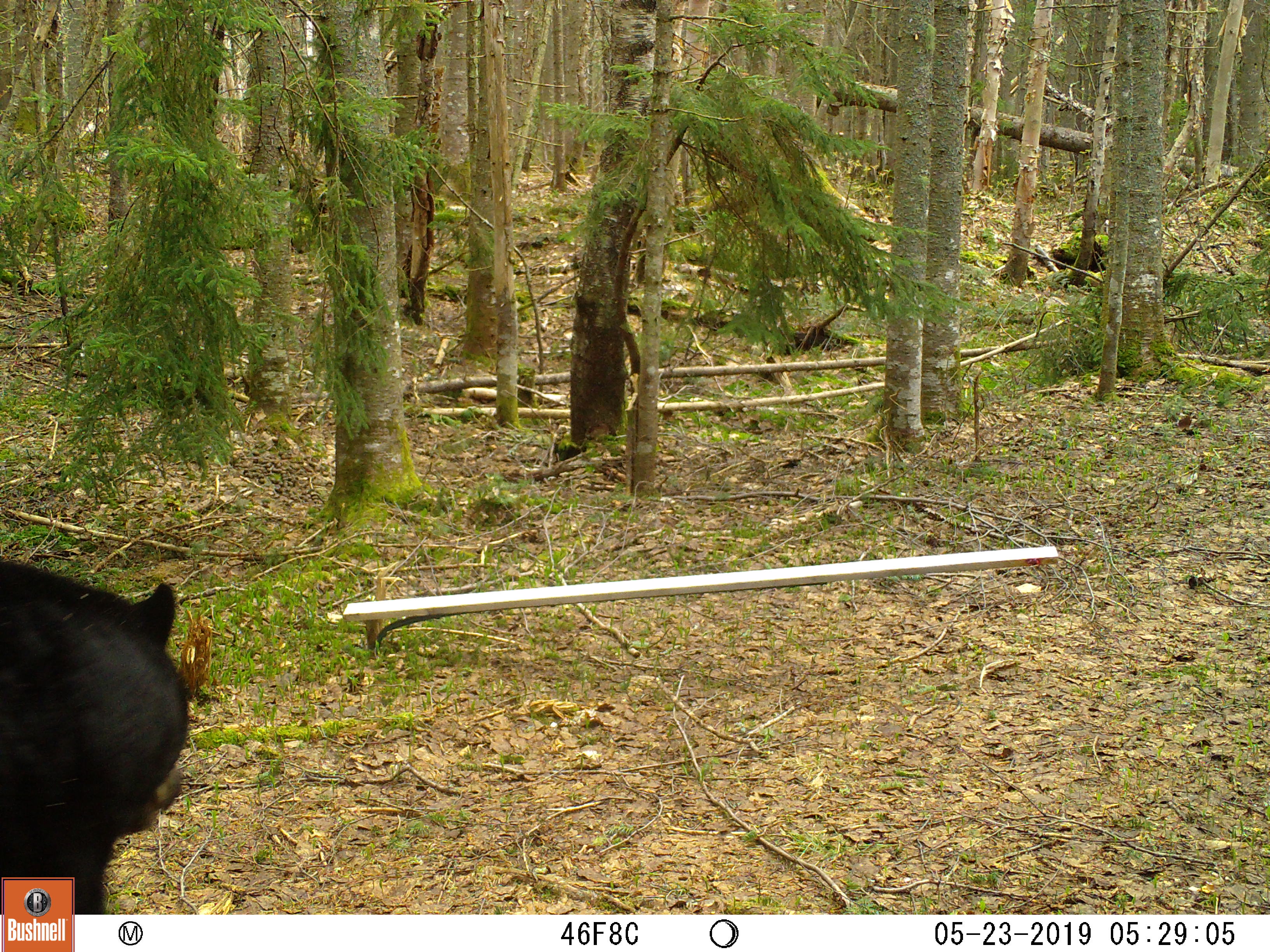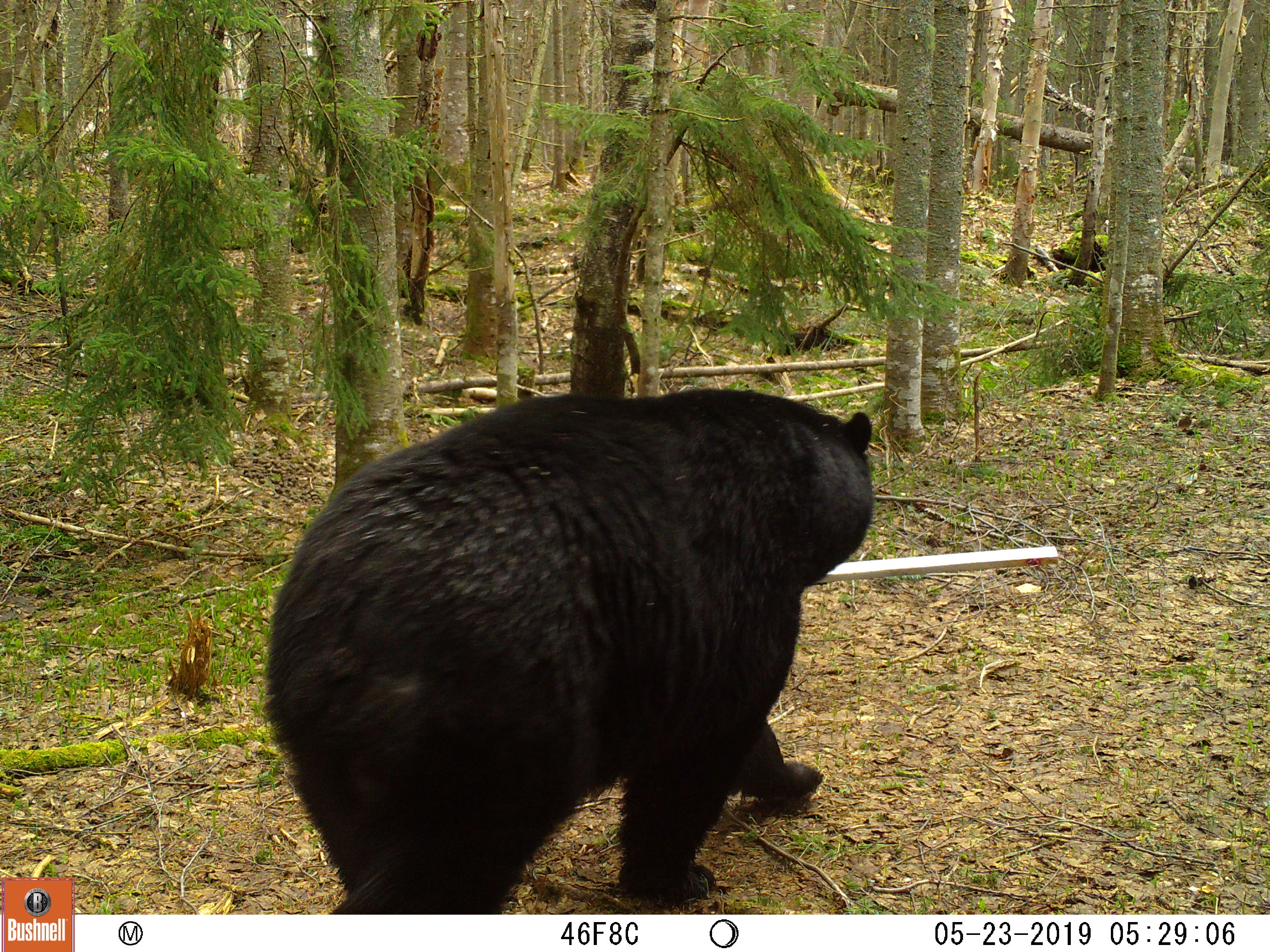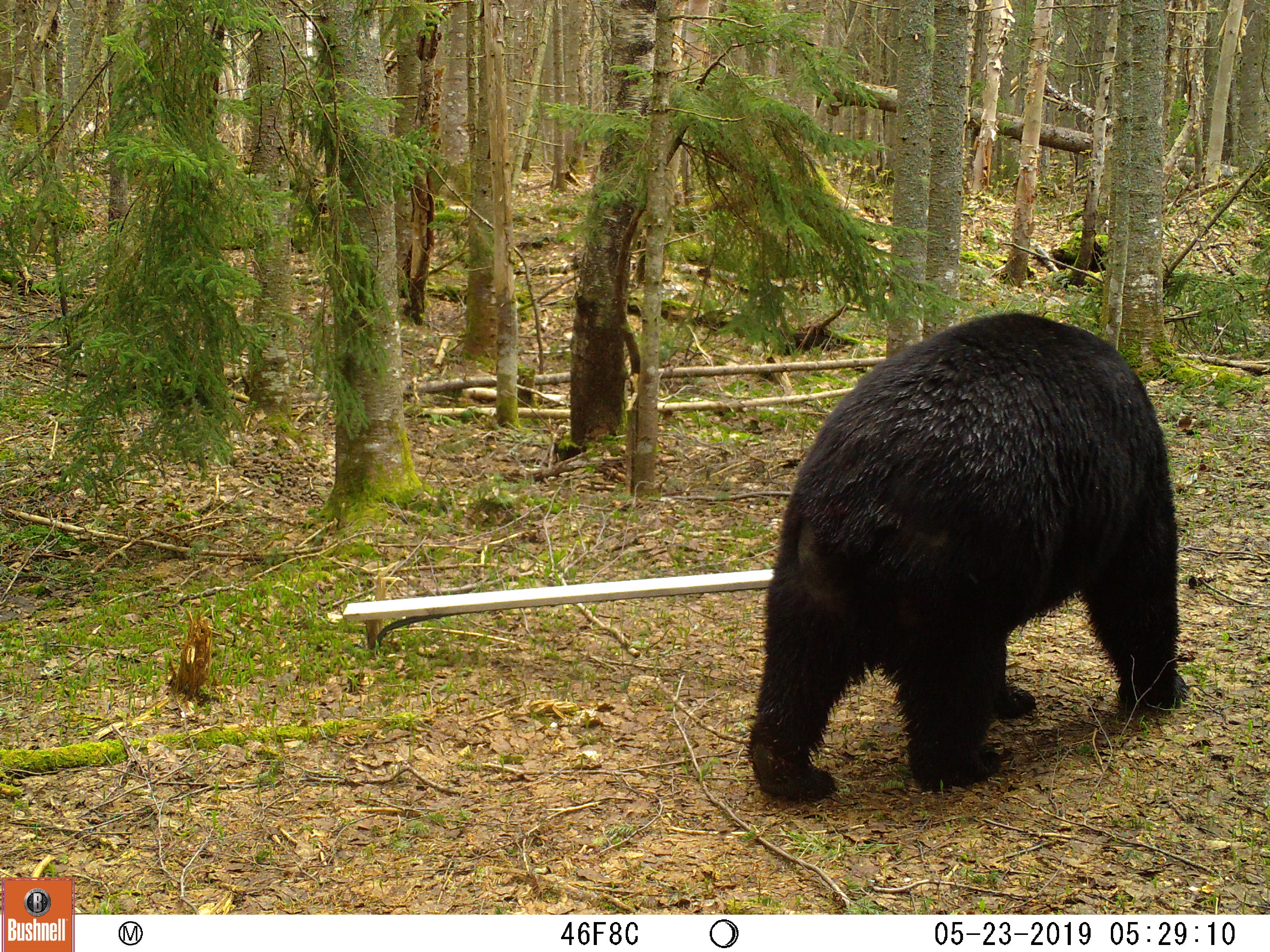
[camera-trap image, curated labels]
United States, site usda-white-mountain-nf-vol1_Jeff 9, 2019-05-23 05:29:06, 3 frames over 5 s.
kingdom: Animalia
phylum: Chordata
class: Mammalia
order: Carnivora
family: Ursidae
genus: Ursus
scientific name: Ursus americanus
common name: black bear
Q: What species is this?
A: Black bear (Ursus americanus).